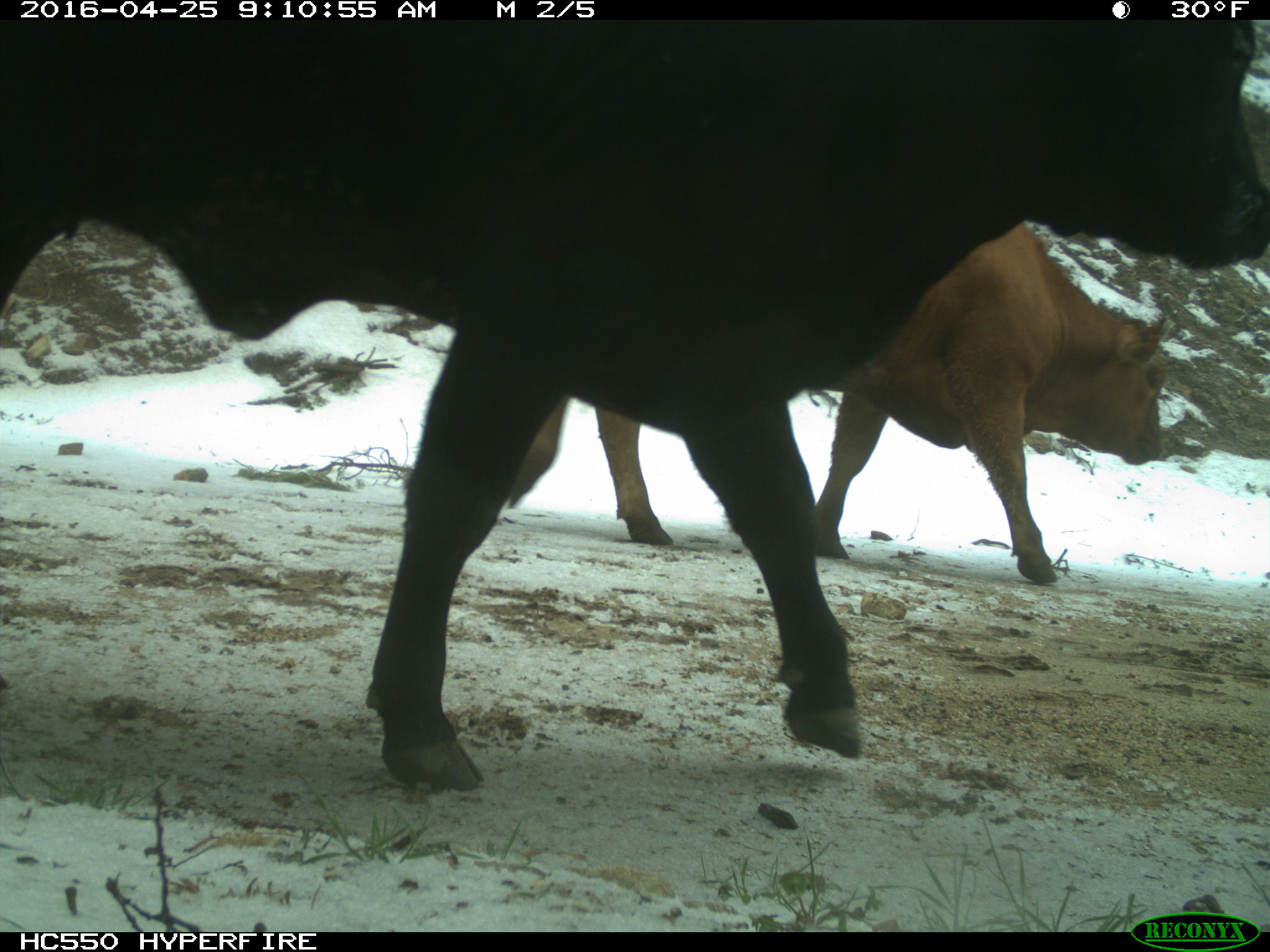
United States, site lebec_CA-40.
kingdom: Animalia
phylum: Chordata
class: Mammalia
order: Artiodactyla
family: Bovidae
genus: Bos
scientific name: Bos taurus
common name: domestic cow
Bos taurus (domestic cow).